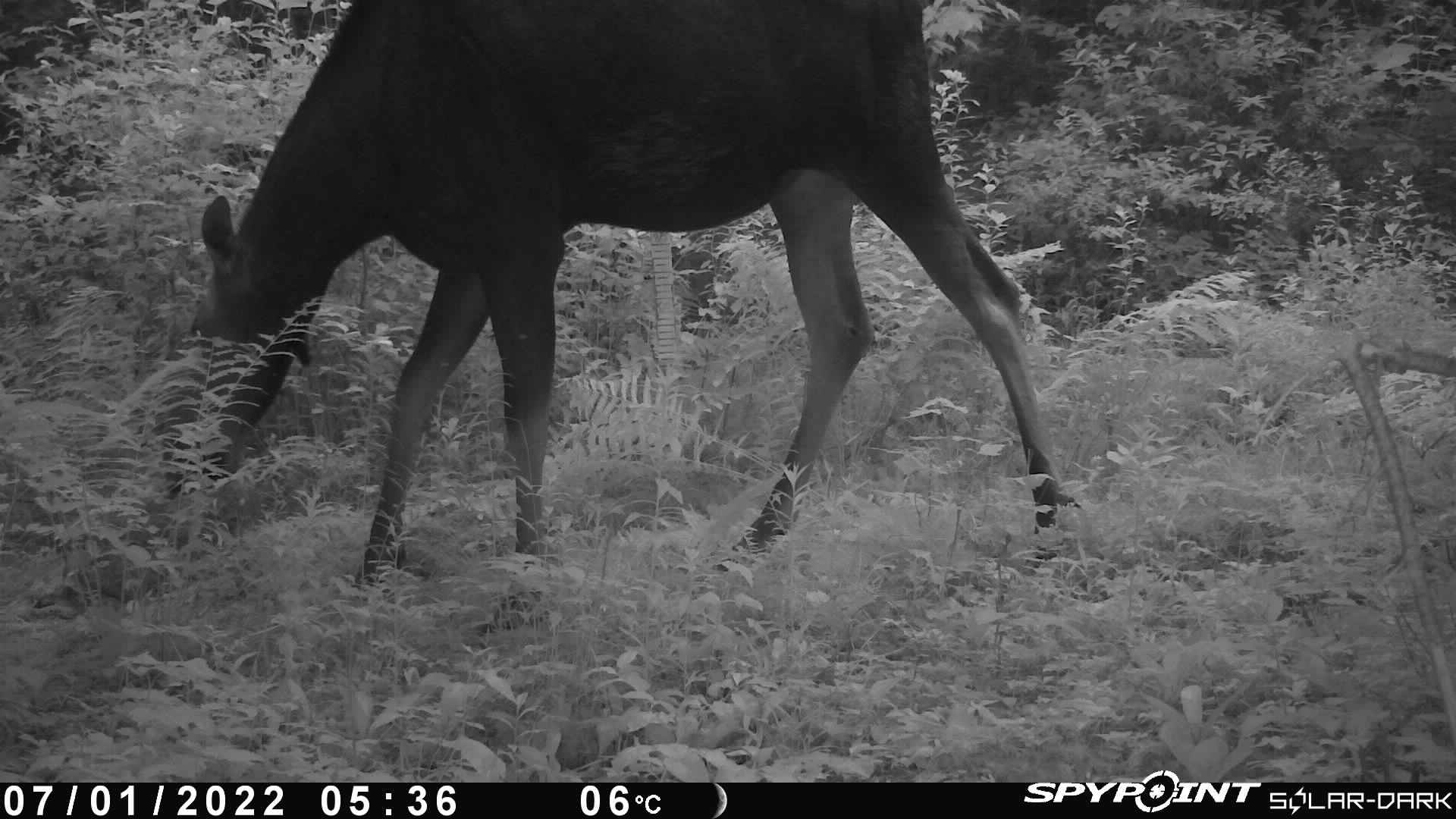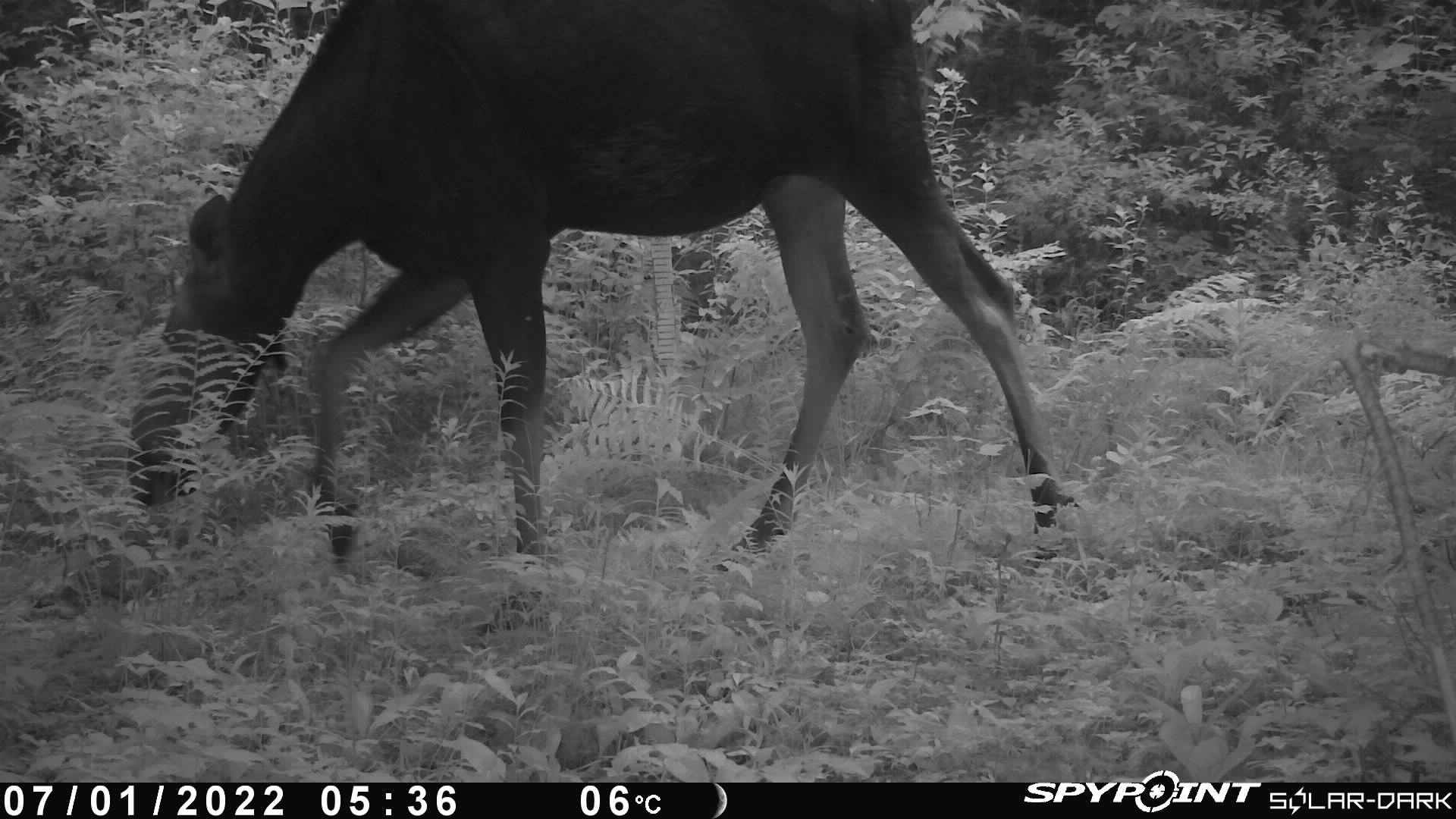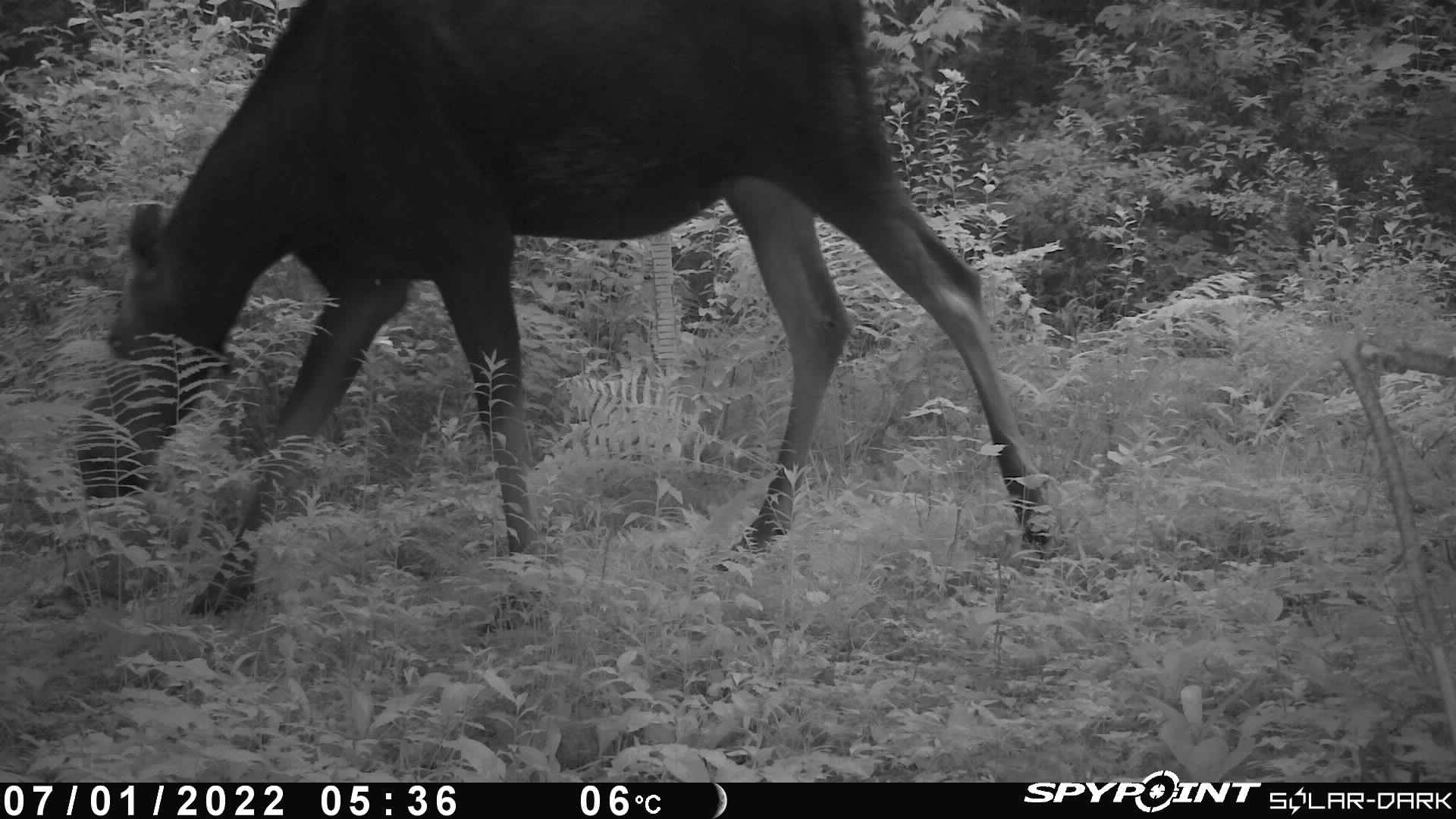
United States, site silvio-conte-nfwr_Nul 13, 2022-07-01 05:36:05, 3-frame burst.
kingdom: Animalia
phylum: Chordata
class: Mammalia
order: Artiodactyla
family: Cervidae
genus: Alces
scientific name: Alces alces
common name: moose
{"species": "moose (Alces alces)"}